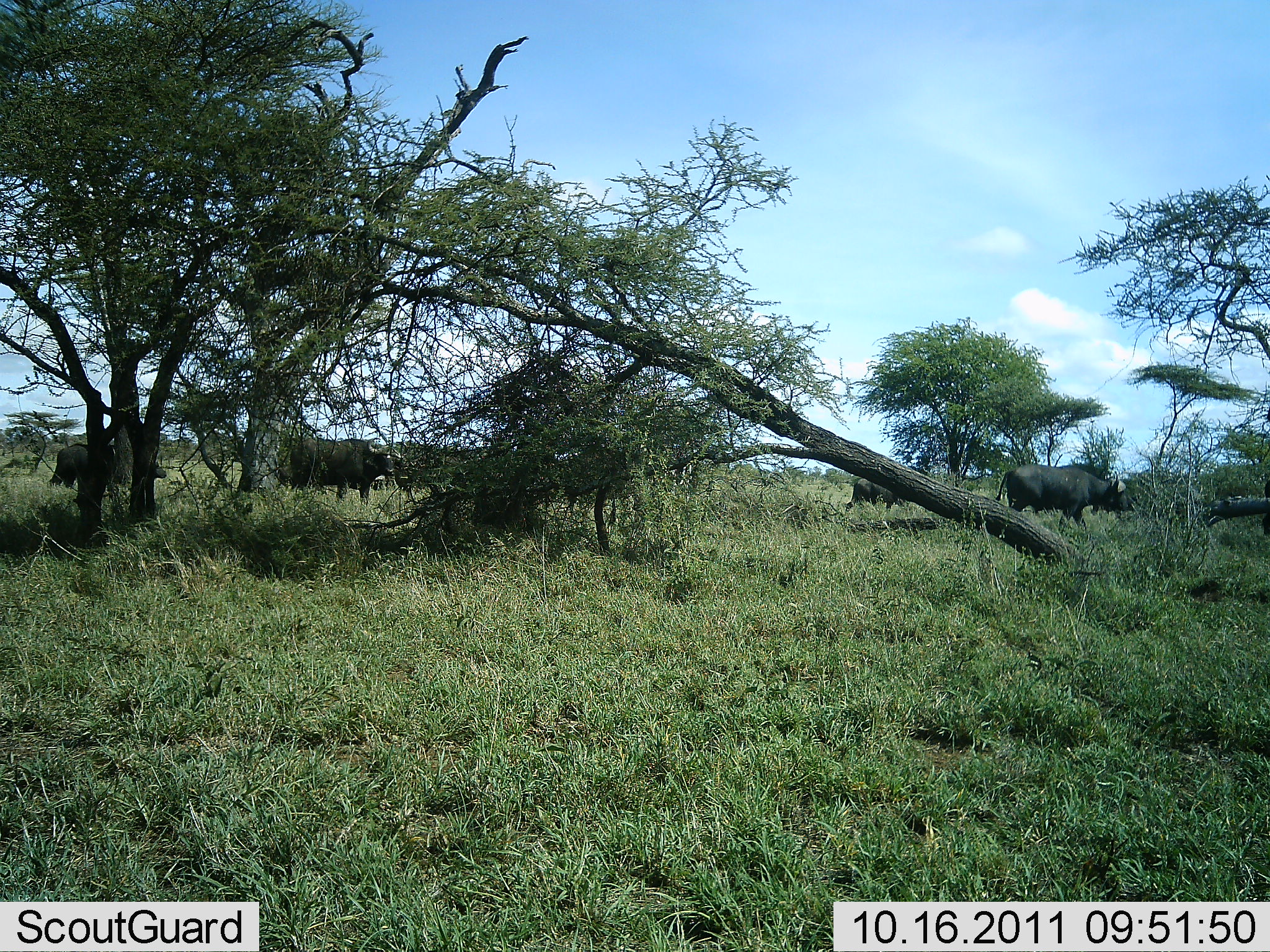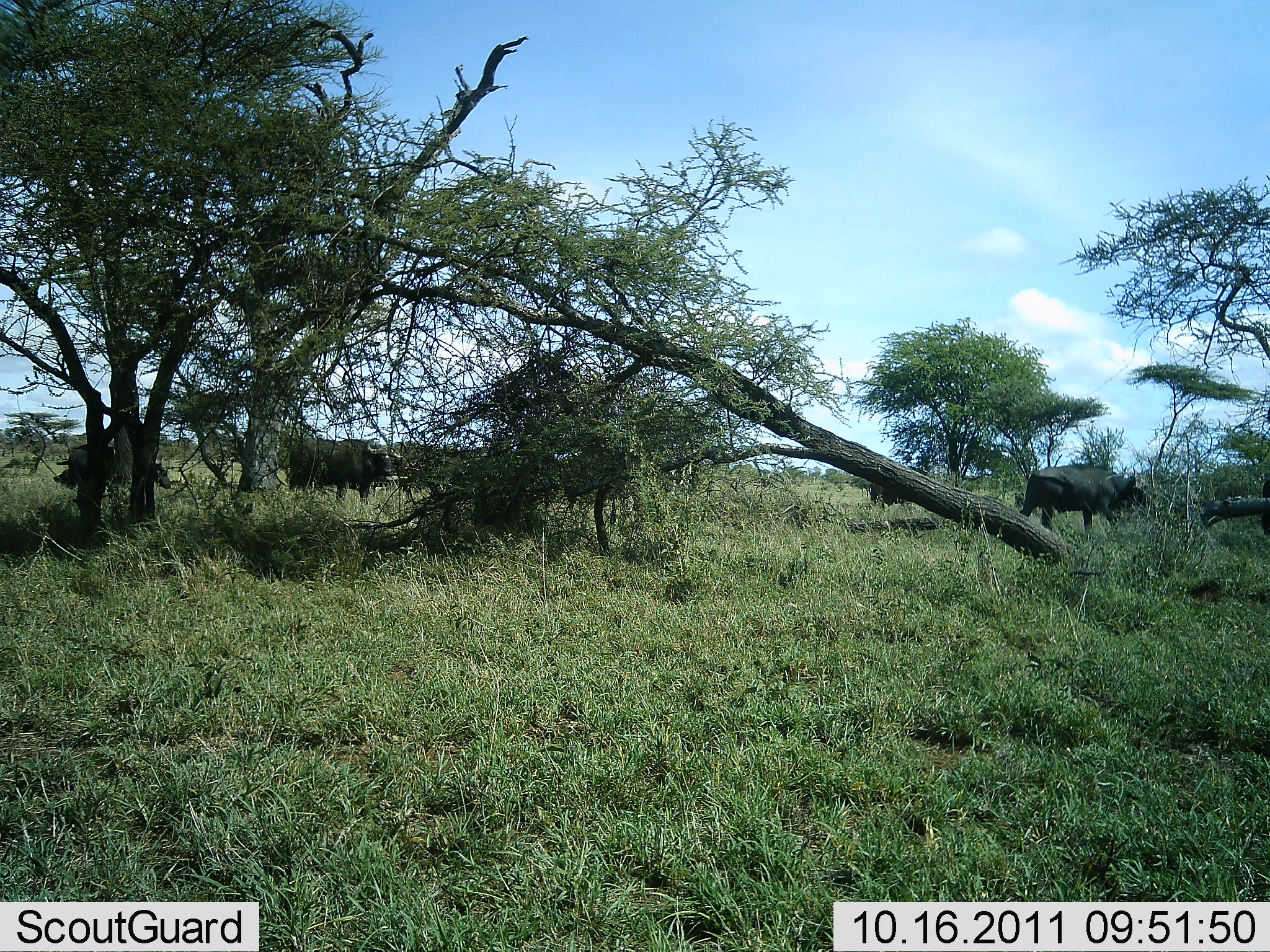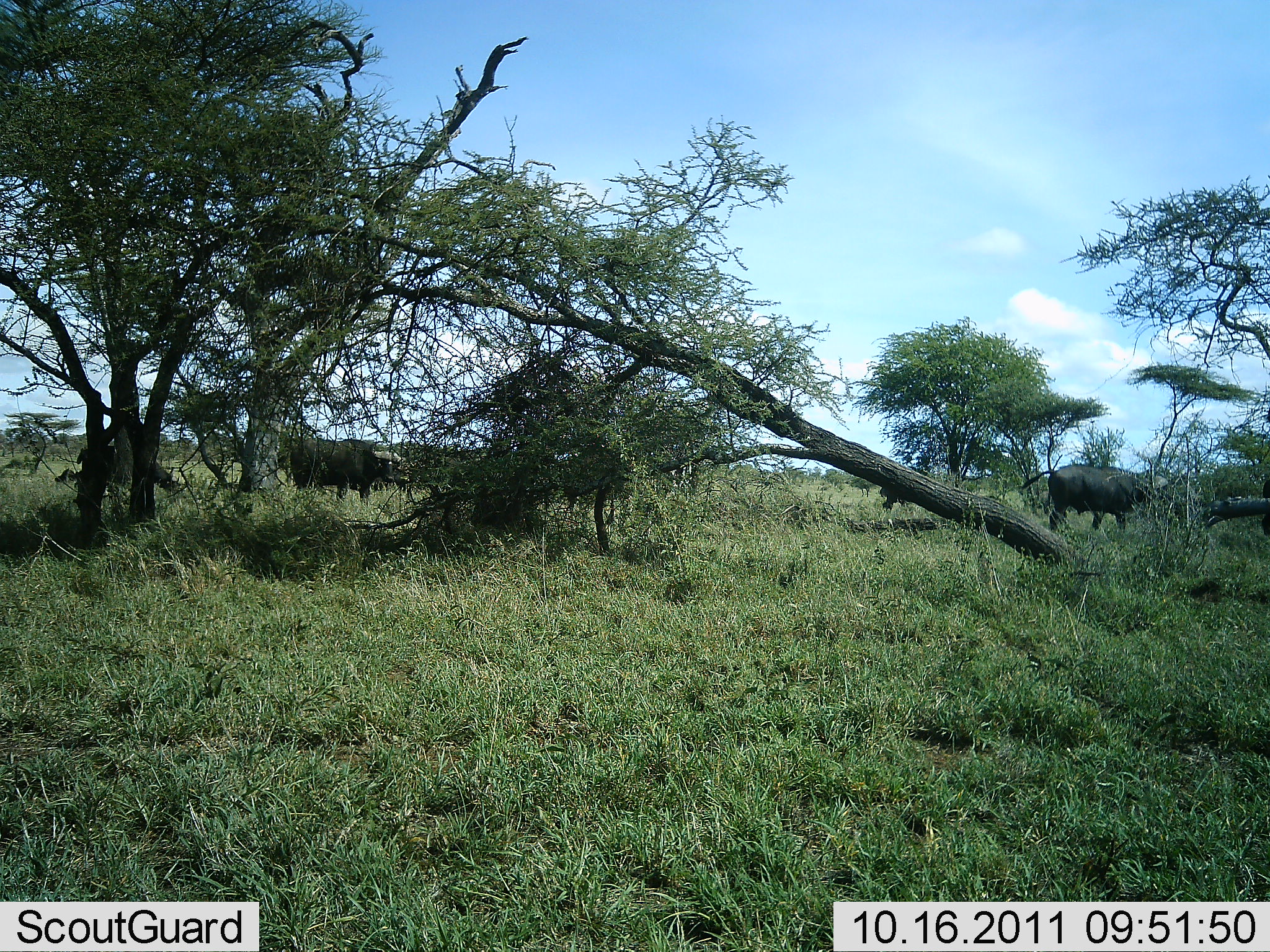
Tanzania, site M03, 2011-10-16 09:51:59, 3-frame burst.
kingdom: Animalia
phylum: Chordata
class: Mammalia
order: Artiodactyla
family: Bovidae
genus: Syncerus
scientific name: Syncerus caffer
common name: cape buffalo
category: buffalo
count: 4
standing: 55%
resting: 9%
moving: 73%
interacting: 0%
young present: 0%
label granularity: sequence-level